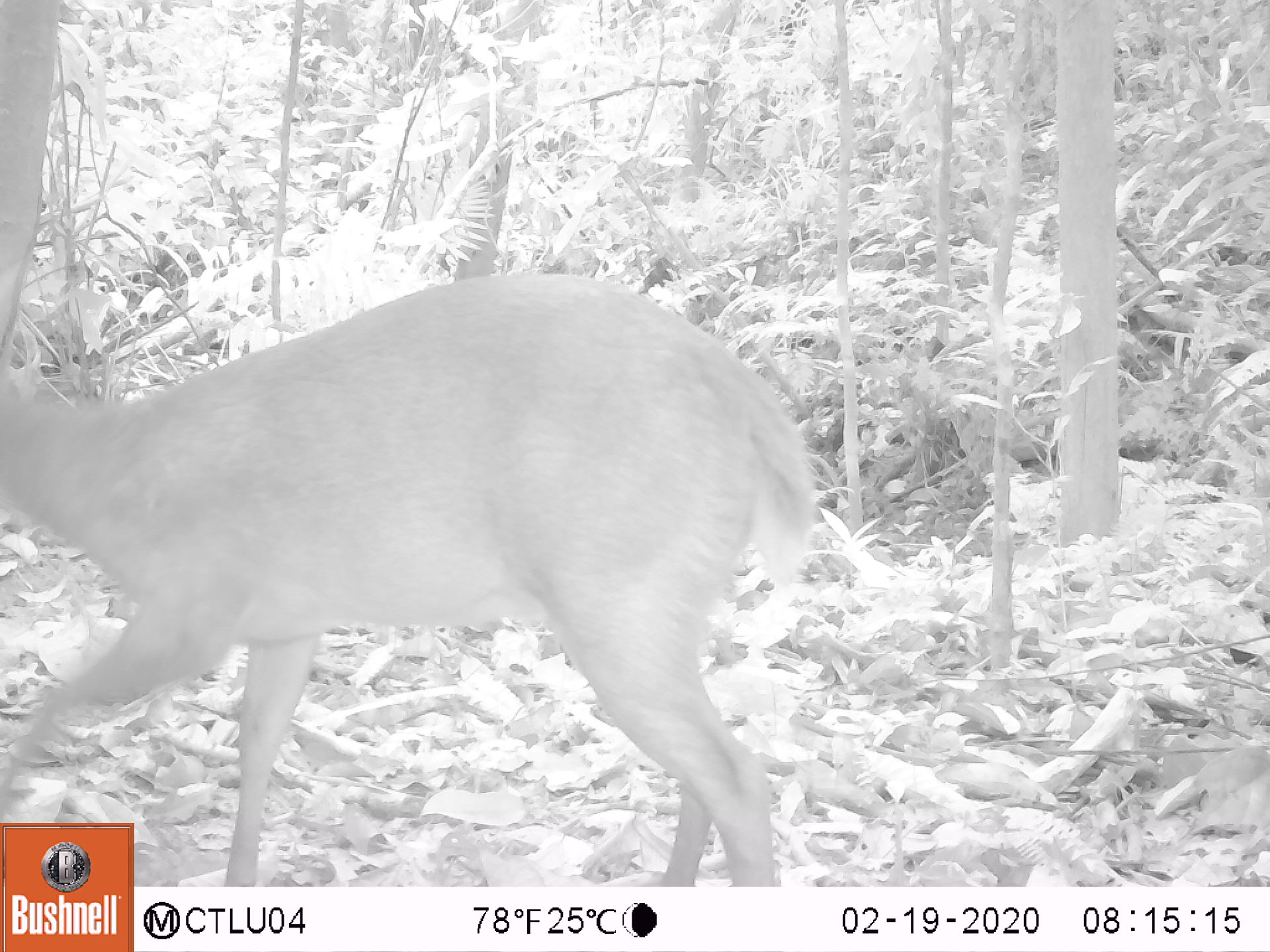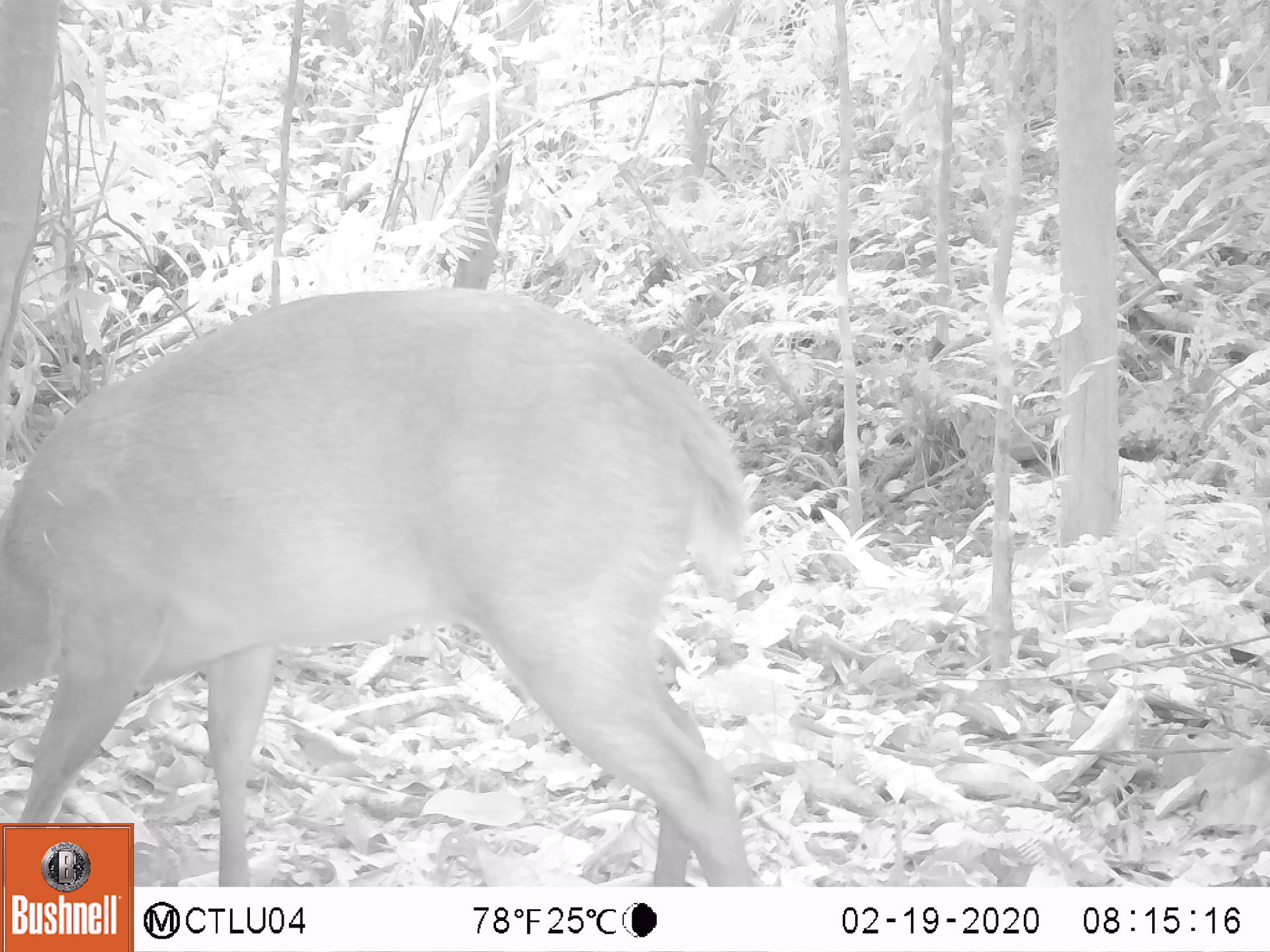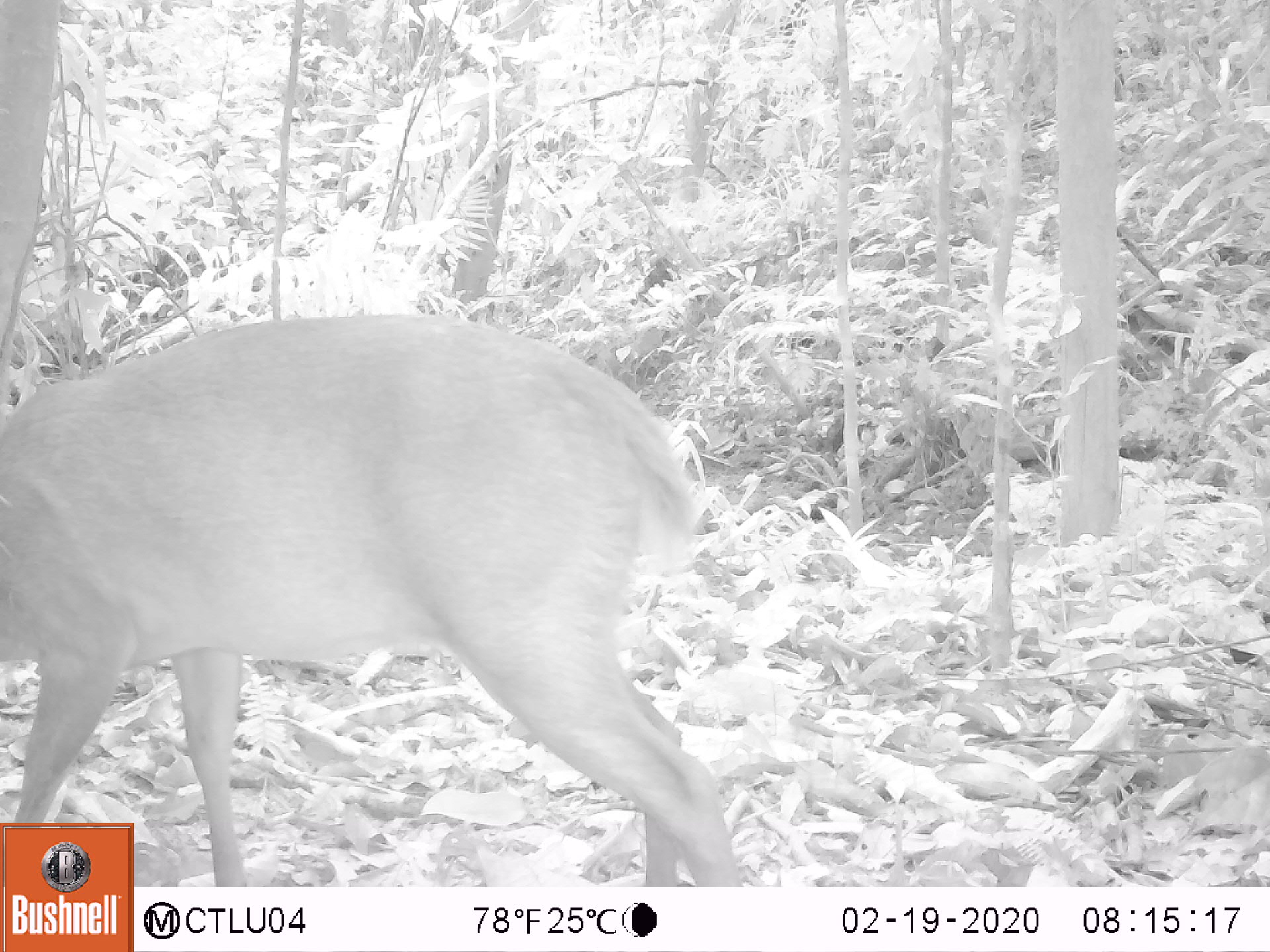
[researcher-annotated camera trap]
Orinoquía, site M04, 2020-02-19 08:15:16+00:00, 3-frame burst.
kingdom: Animalia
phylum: Chordata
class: Mammalia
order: Artiodactyla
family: Cervidae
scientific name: Cervidae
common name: deer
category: unknown cervid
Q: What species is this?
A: Unknown cervid (deer) (Cervidae).